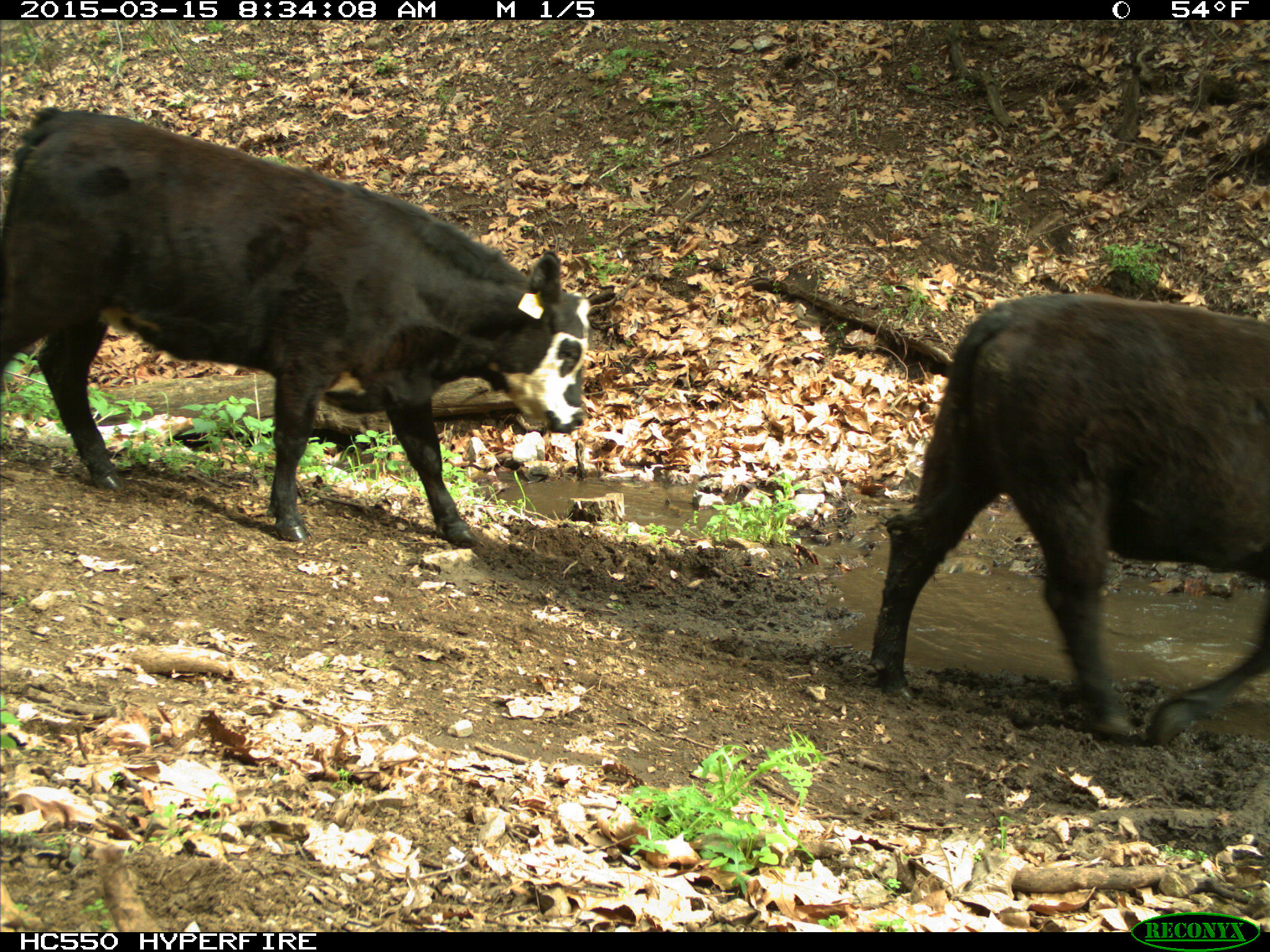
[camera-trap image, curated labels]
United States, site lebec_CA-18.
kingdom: Animalia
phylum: Chordata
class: Mammalia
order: Artiodactyla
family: Bovidae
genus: Bos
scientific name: Bos taurus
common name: domestic cow